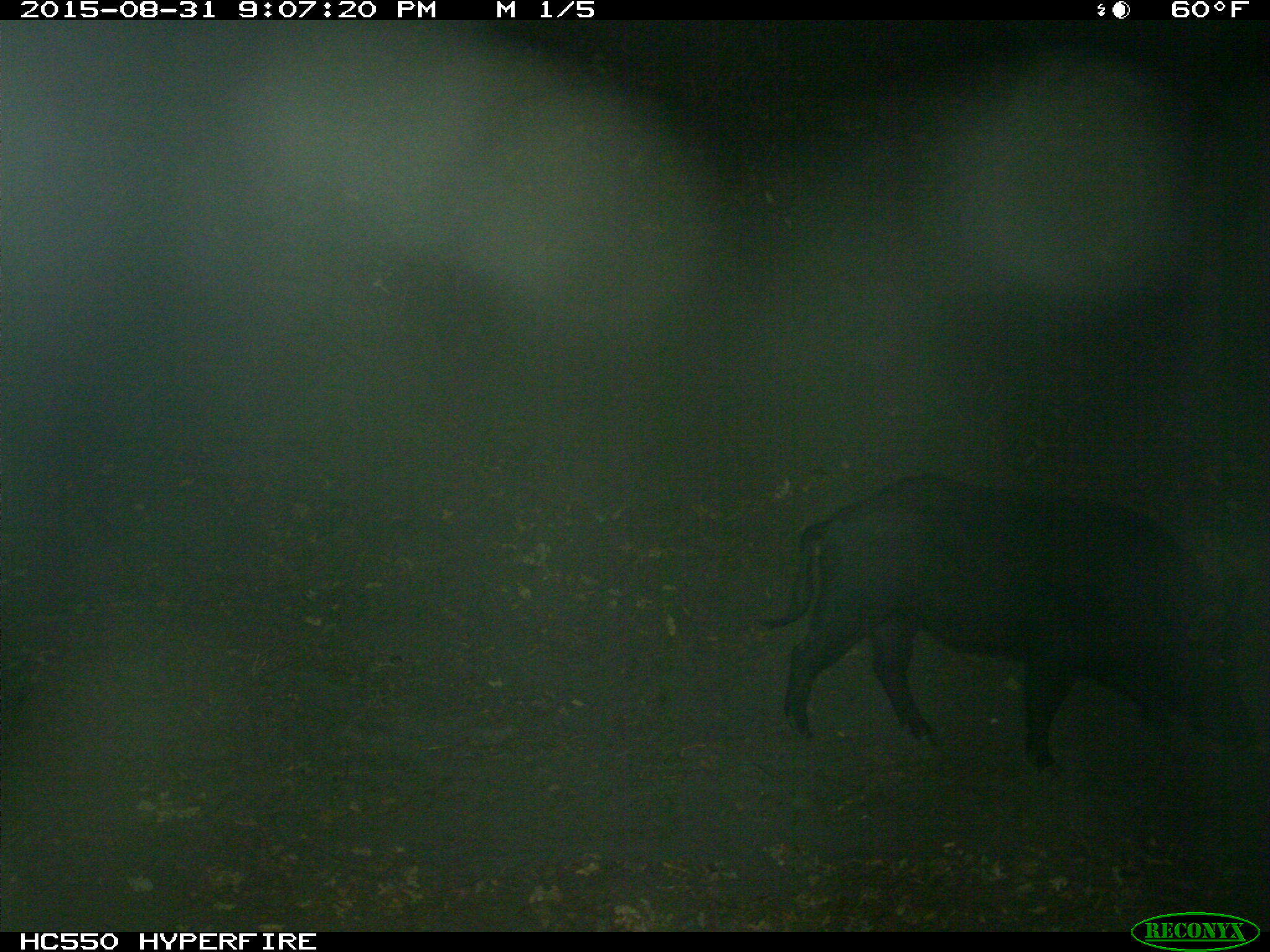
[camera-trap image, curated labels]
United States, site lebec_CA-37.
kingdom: Animalia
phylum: Chordata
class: Mammalia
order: Artiodactyla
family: Suidae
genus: Sus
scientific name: Sus scrofa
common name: wild boar